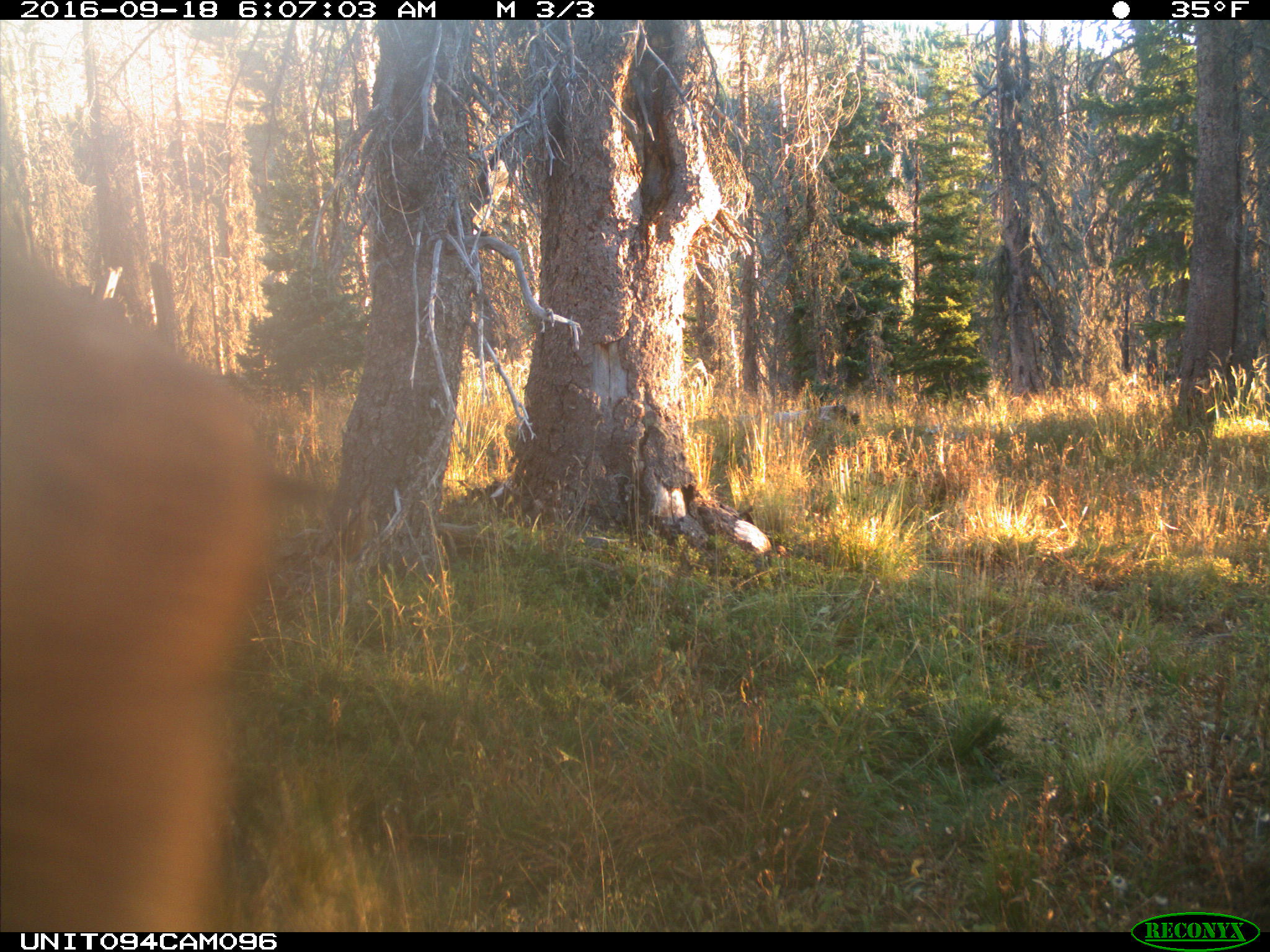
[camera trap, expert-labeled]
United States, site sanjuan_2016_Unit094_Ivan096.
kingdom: Animalia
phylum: Chordata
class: Mammalia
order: Artiodactyla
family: Cervidae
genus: Cervus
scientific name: Cervus elaphus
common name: red deer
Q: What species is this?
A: Cervus elaphus (red deer).